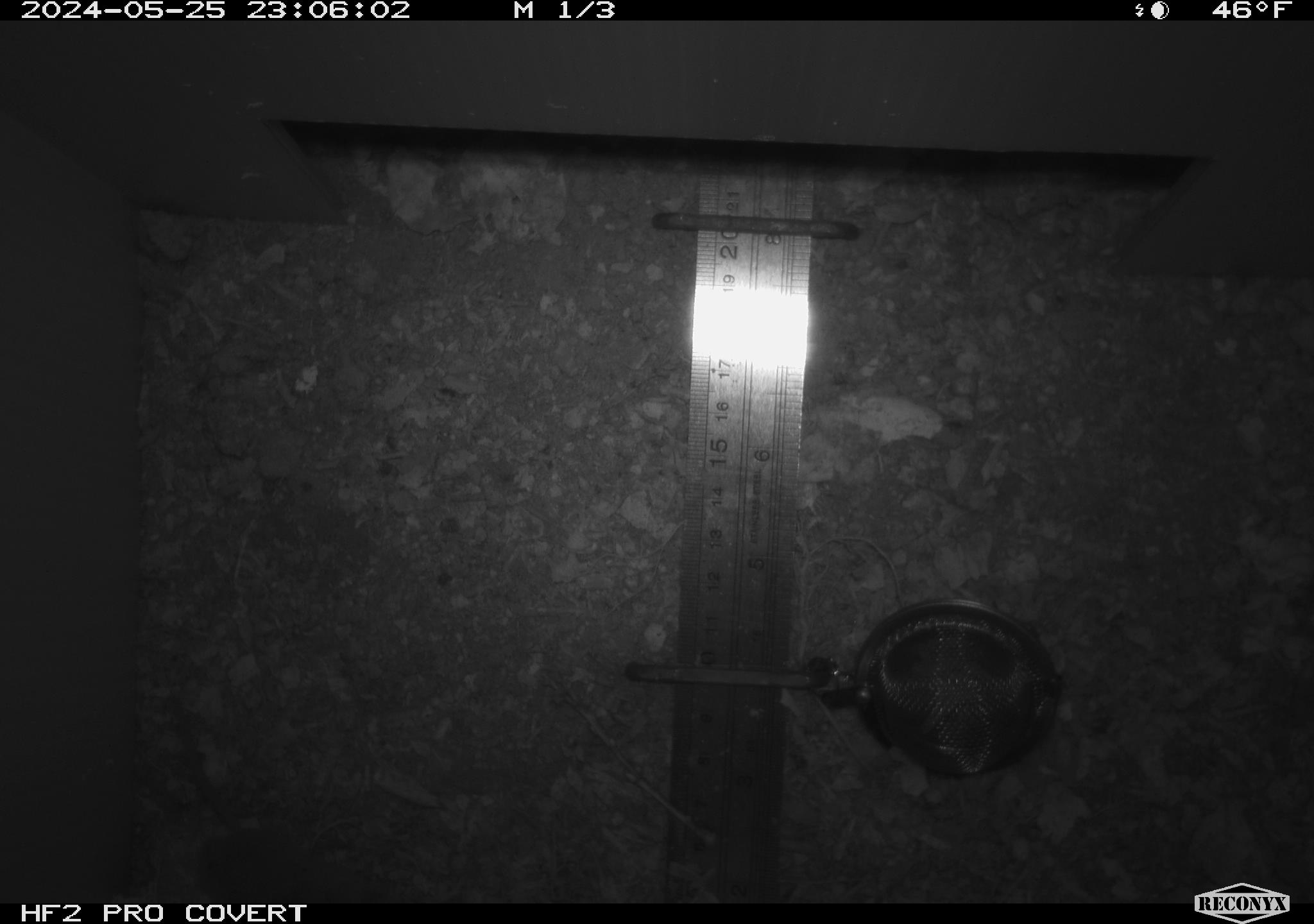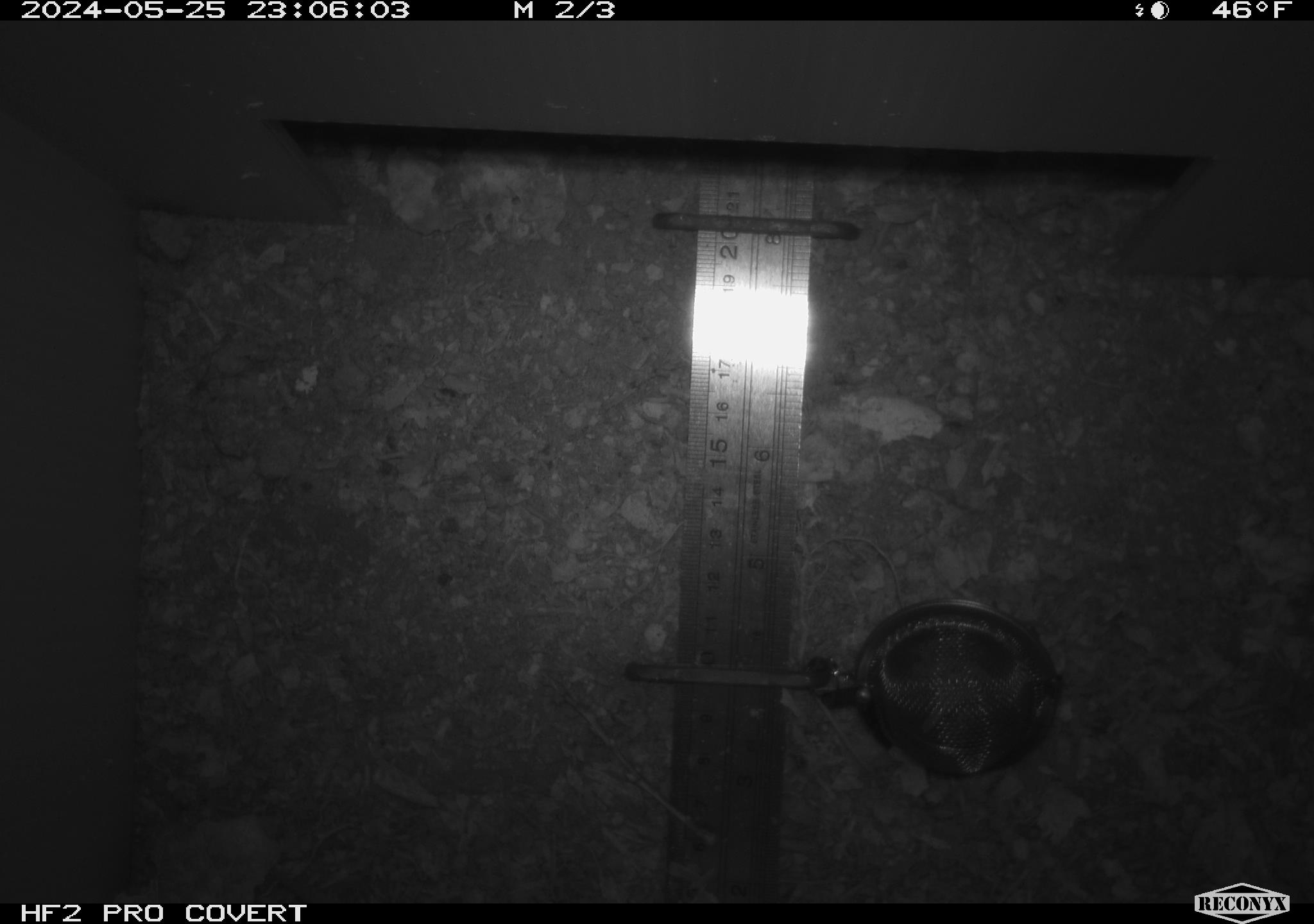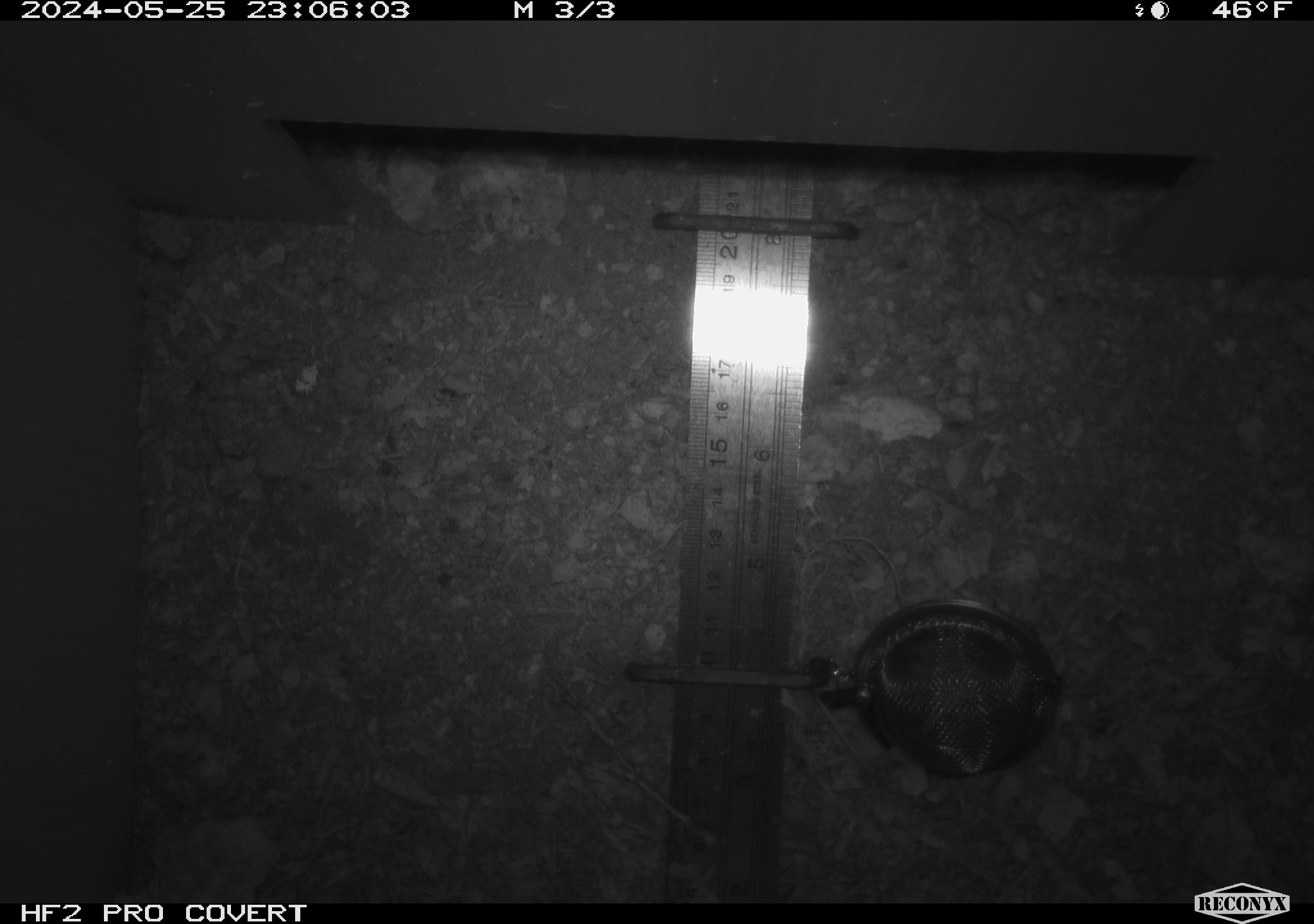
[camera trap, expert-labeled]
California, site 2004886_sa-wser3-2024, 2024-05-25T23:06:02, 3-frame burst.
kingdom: Animalia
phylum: Chordata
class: Mammalia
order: Rodentia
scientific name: Rodentia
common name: mouse species